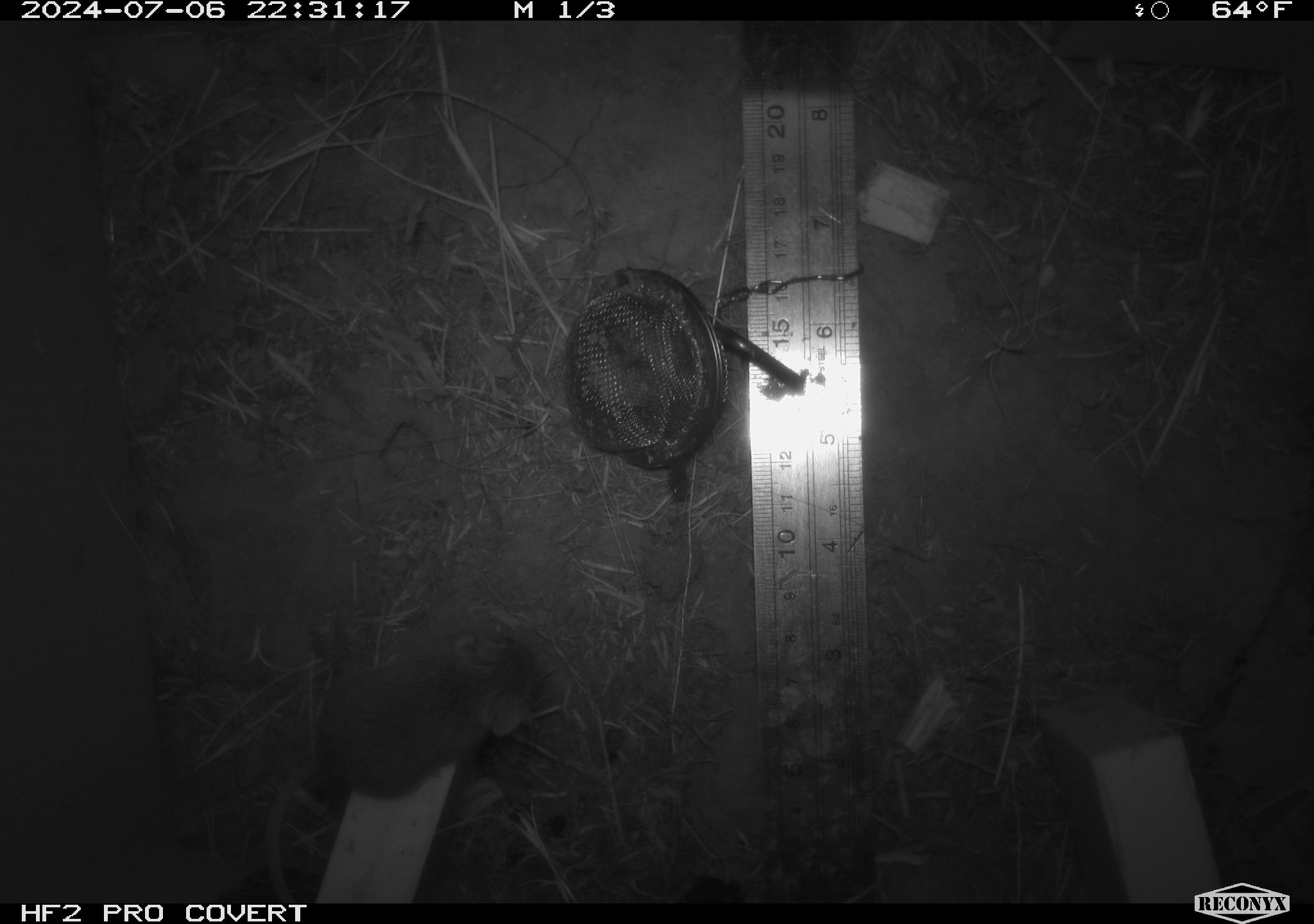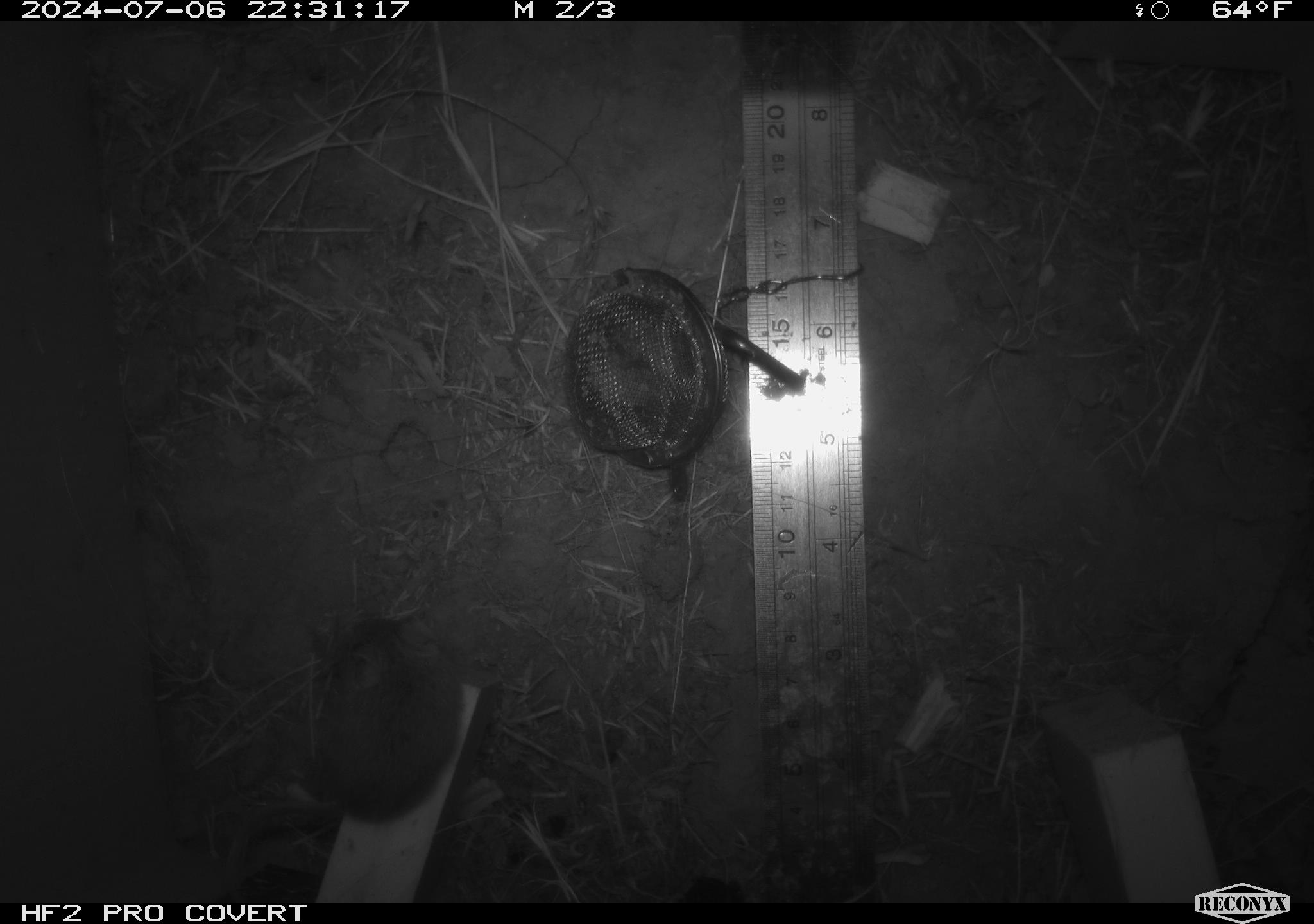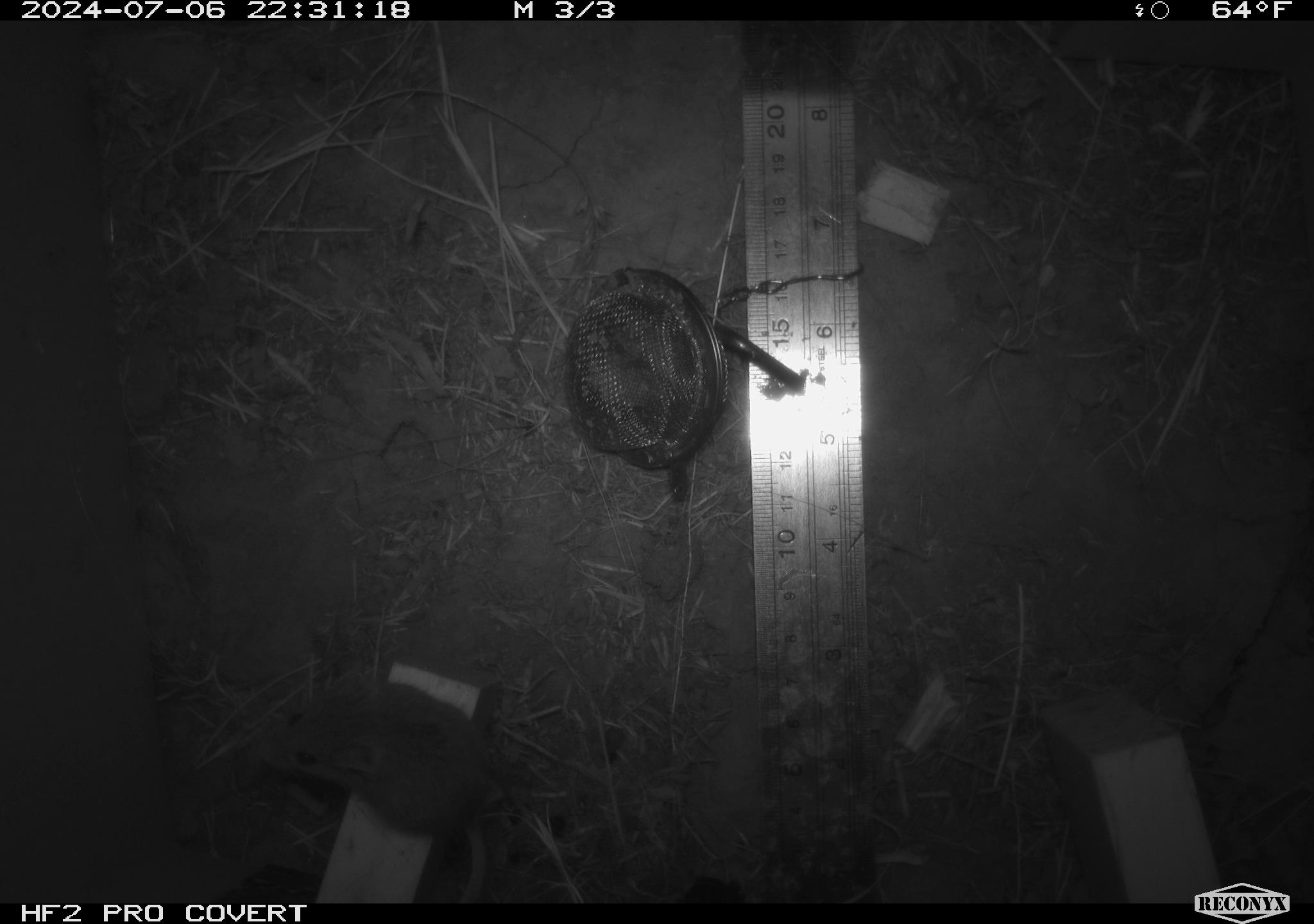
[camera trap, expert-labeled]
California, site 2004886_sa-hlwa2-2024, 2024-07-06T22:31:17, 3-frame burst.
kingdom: Animalia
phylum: Chordata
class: Mammalia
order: Rodentia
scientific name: Rodentia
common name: mouse species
Mouse species (Rodentia).